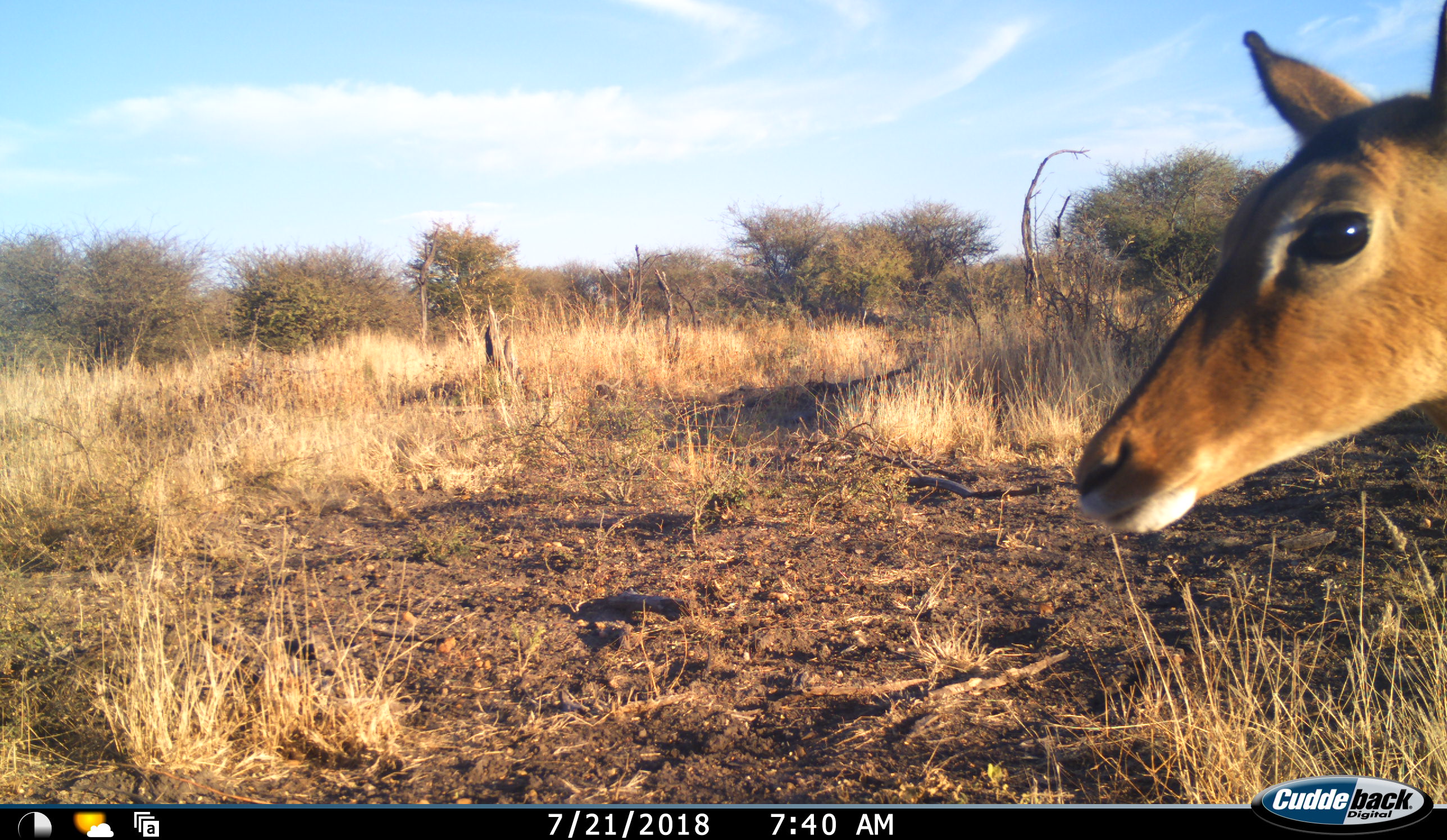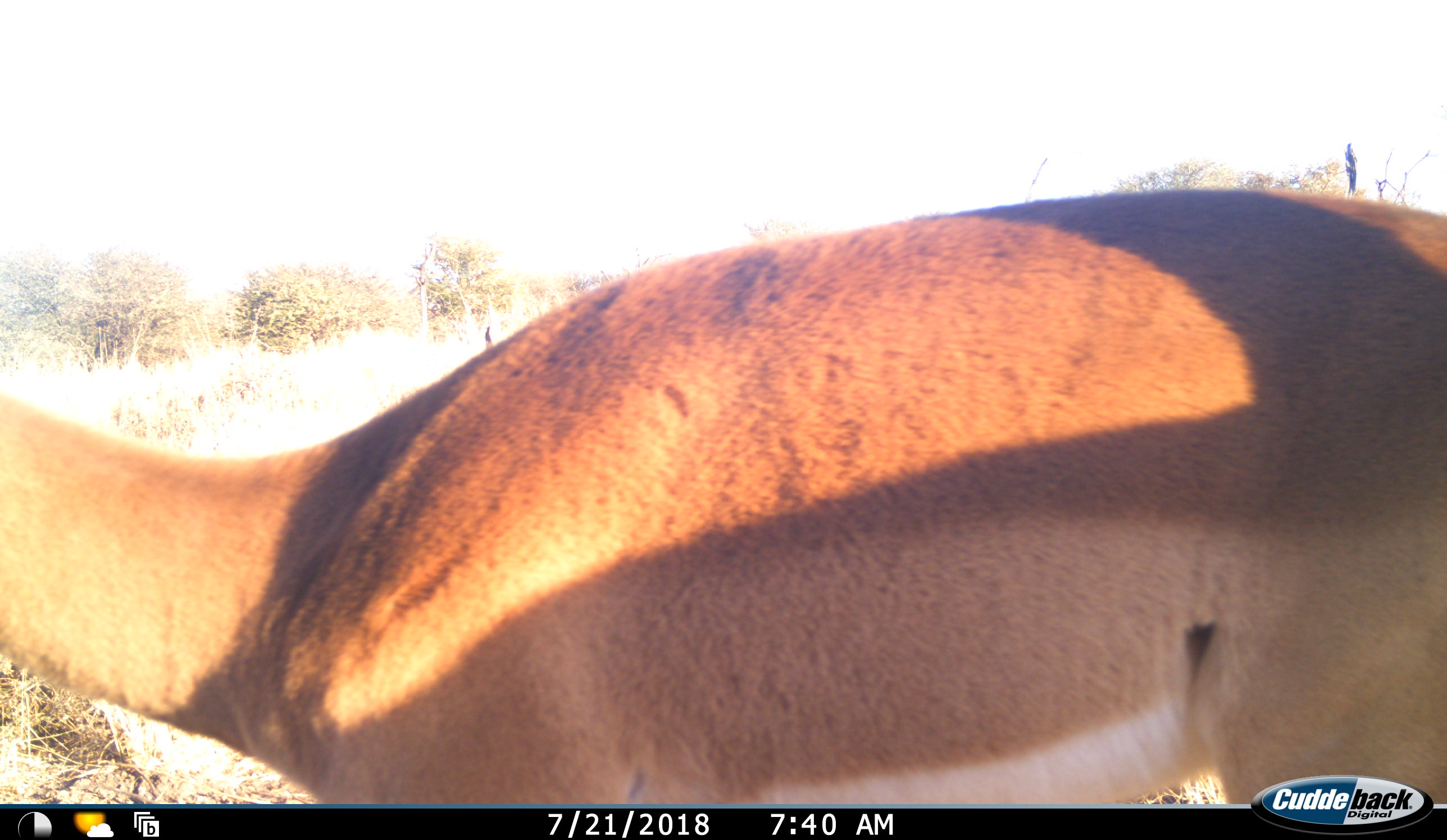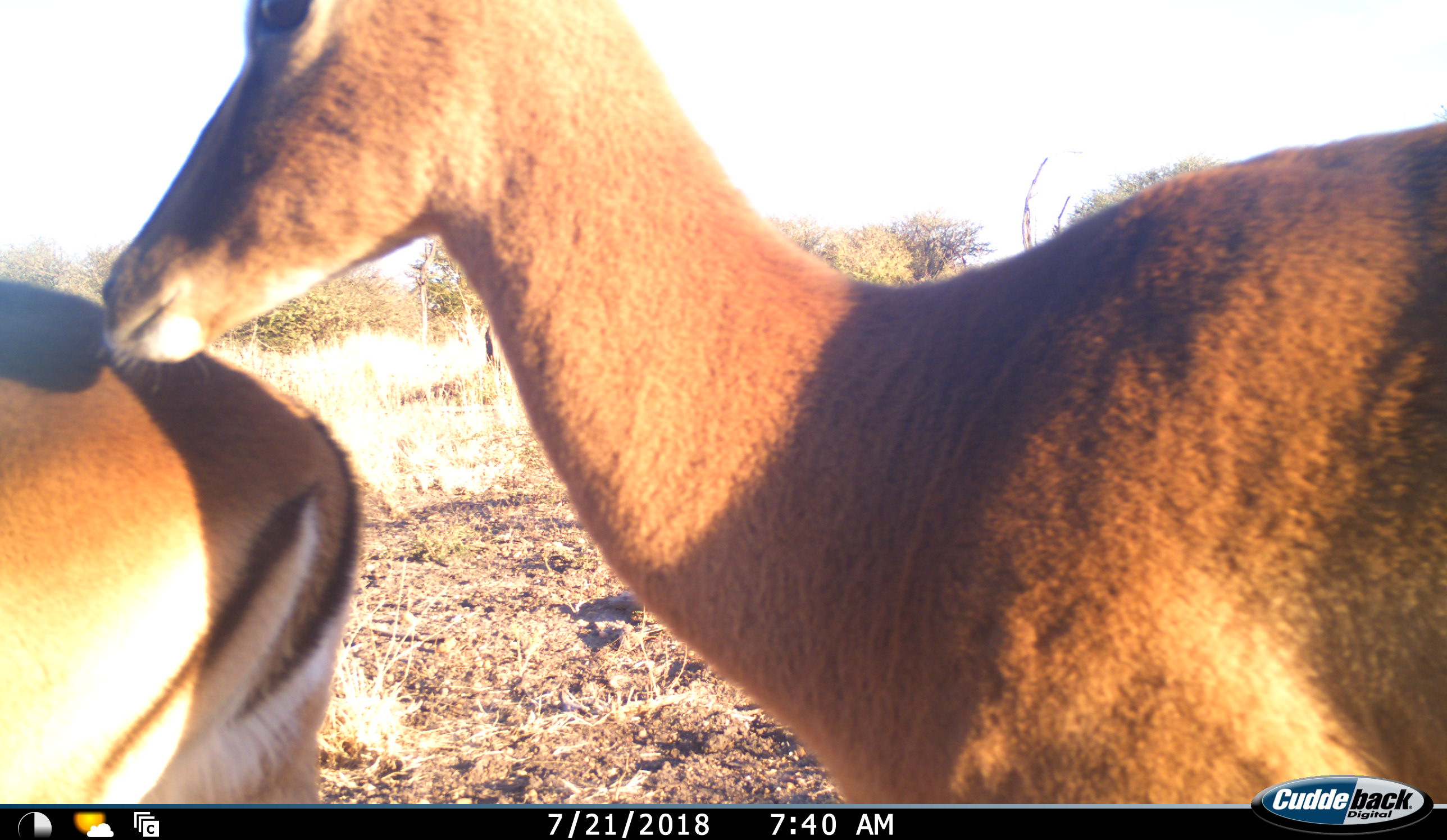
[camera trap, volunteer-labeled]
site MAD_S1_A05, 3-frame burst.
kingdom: Animalia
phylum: Chordata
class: Mammalia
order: Artiodactyla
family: Bovidae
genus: Aepyceros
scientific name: Aepyceros melampus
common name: impala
Impala (Aepyceros melampus), count 2. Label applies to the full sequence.